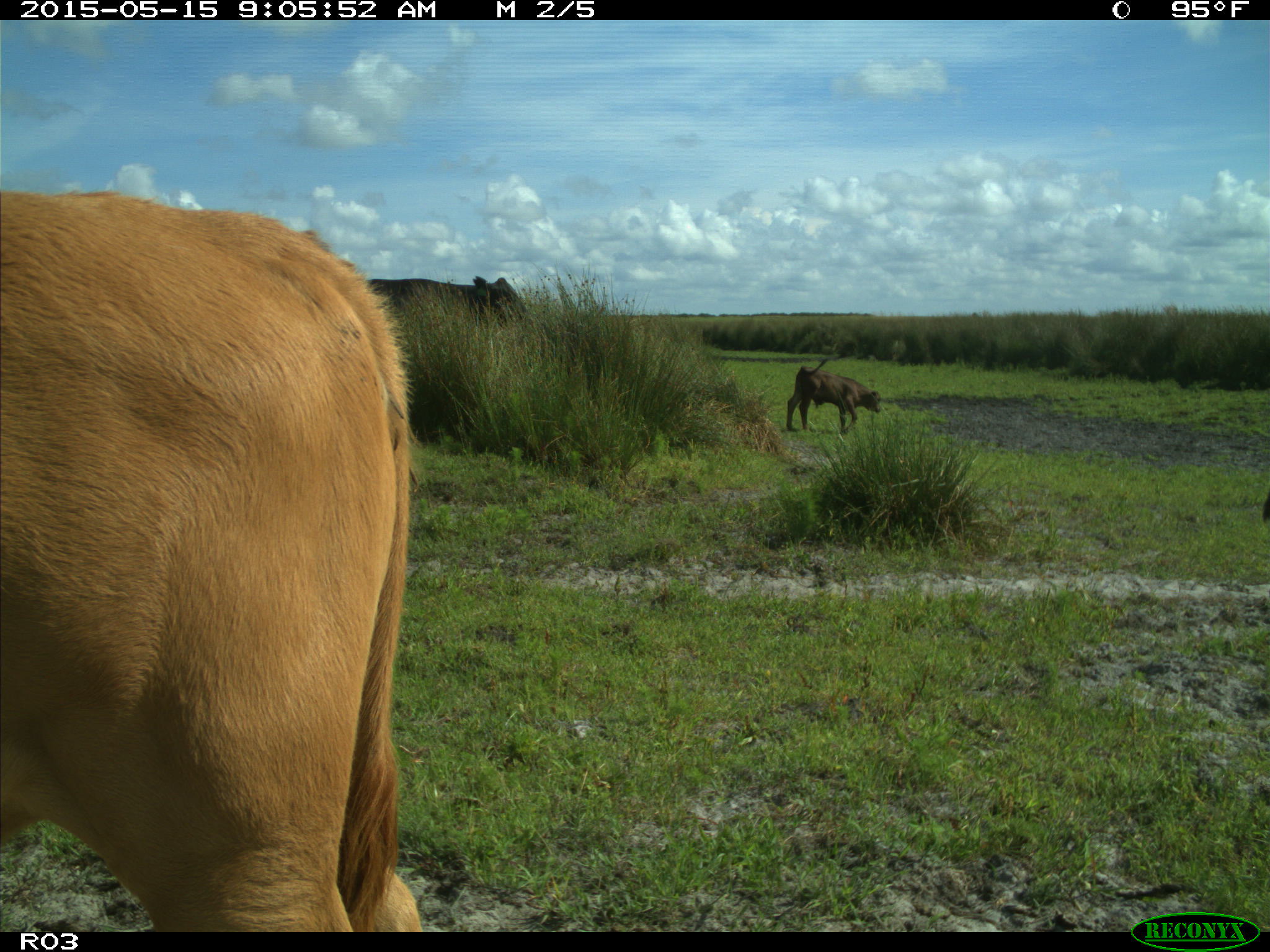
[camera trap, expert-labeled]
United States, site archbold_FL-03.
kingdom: Animalia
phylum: Chordata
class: Mammalia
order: Artiodactyla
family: Bovidae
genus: Bos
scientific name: Bos taurus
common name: domestic cow